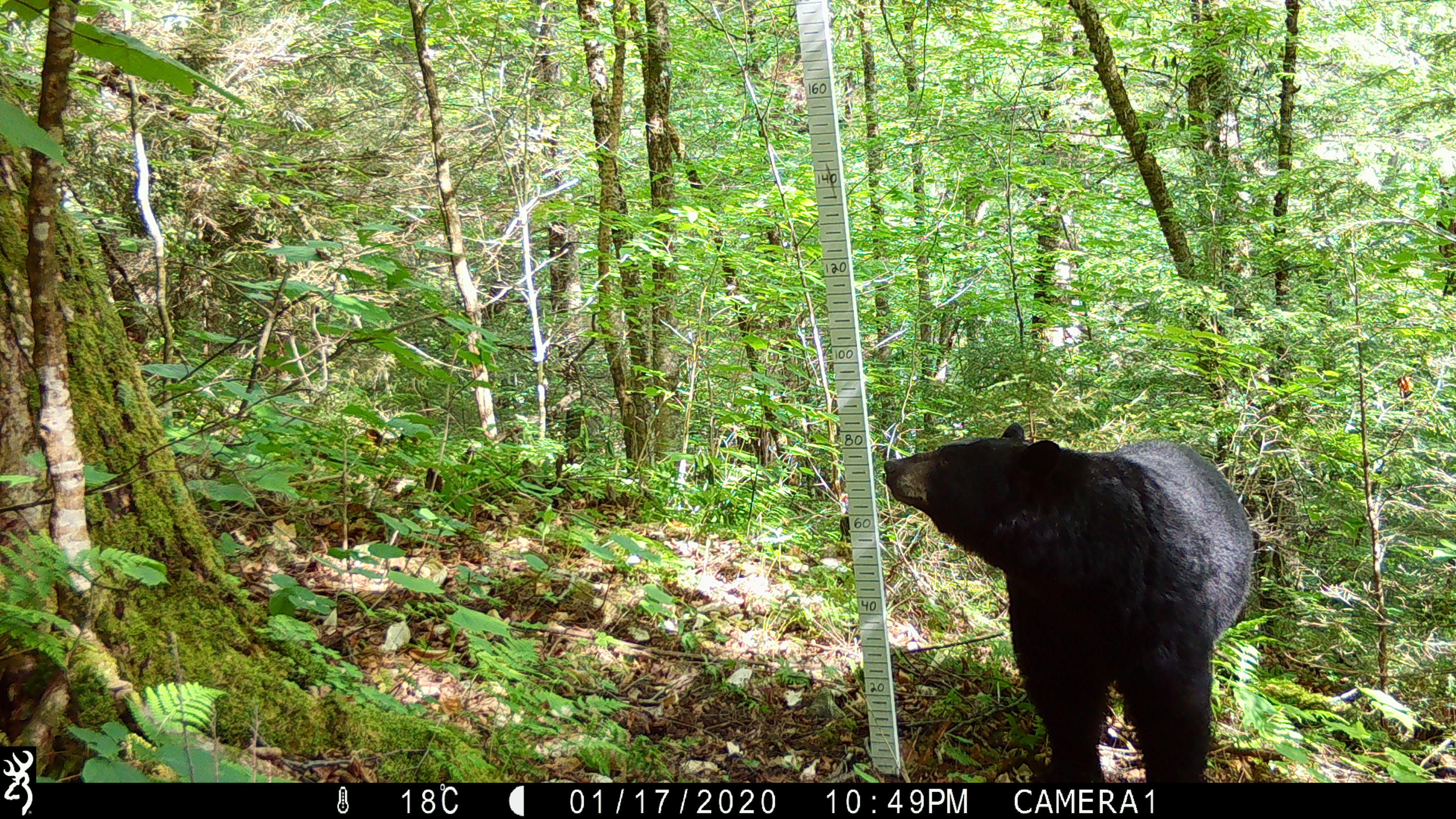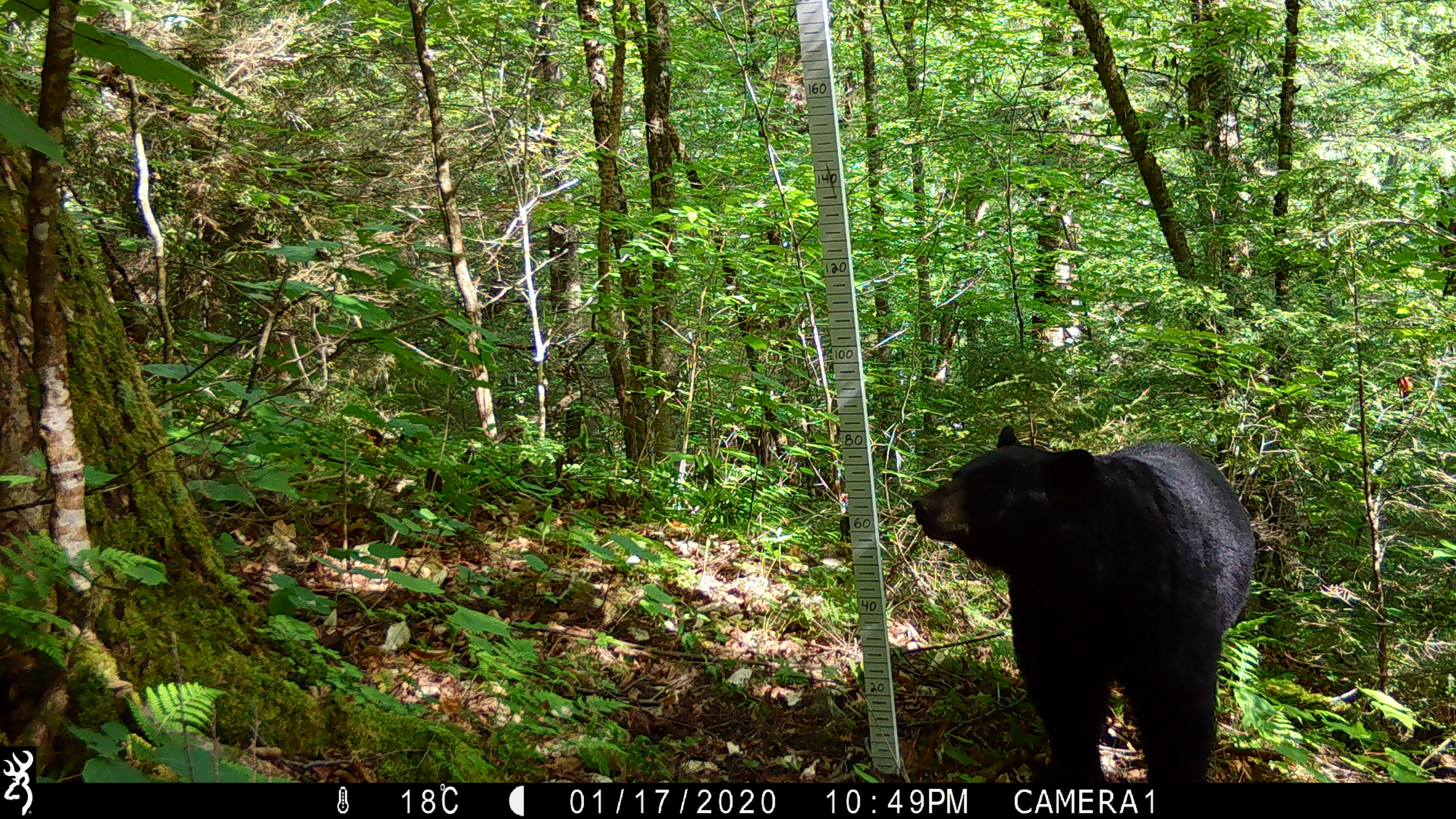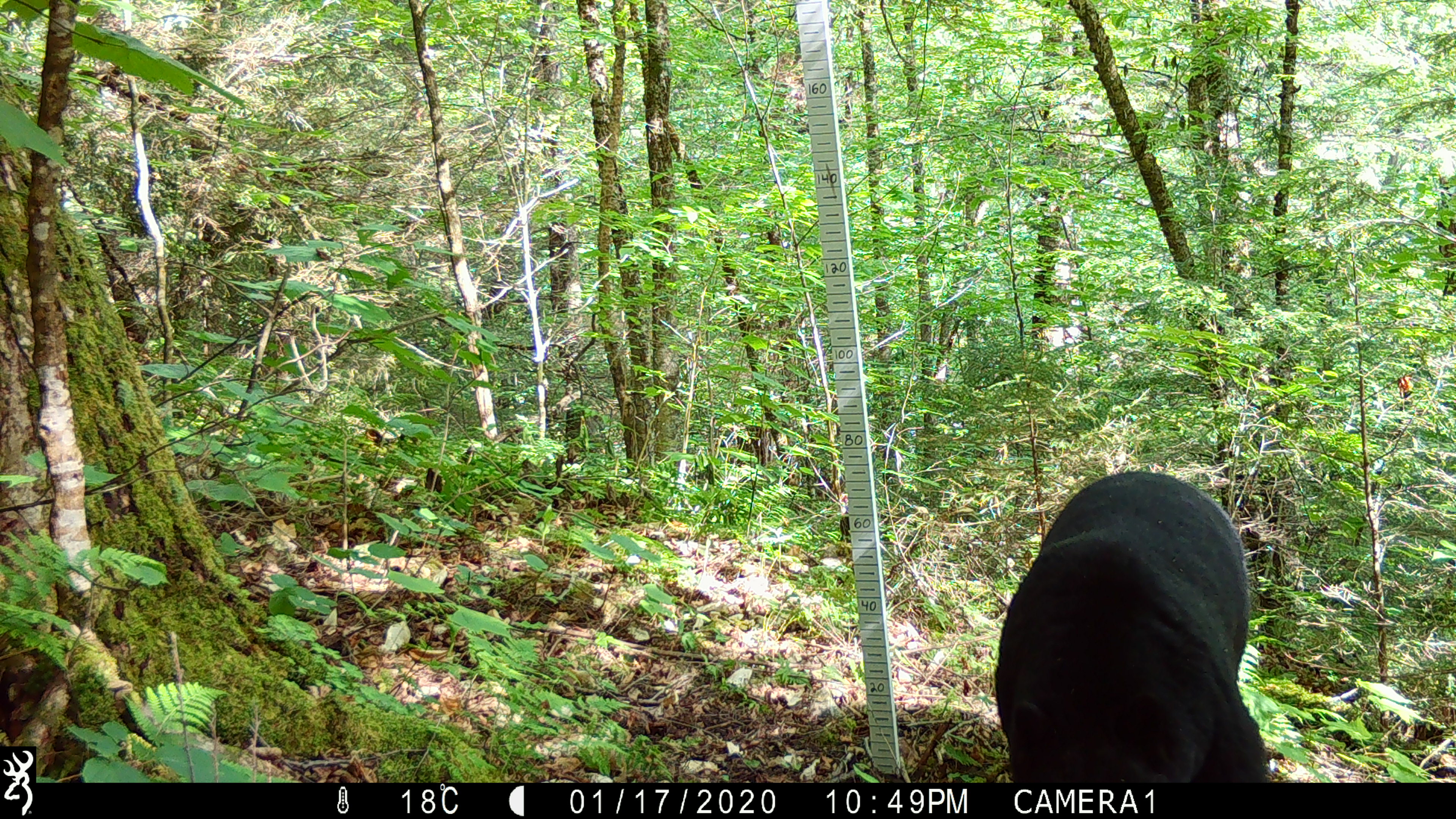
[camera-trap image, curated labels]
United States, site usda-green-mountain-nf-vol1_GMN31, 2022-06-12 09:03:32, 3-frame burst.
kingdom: Animalia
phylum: Chordata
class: Mammalia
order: Carnivora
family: Ursidae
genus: Ursus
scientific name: Ursus americanus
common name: black bear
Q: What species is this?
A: Black bear (Ursus americanus).